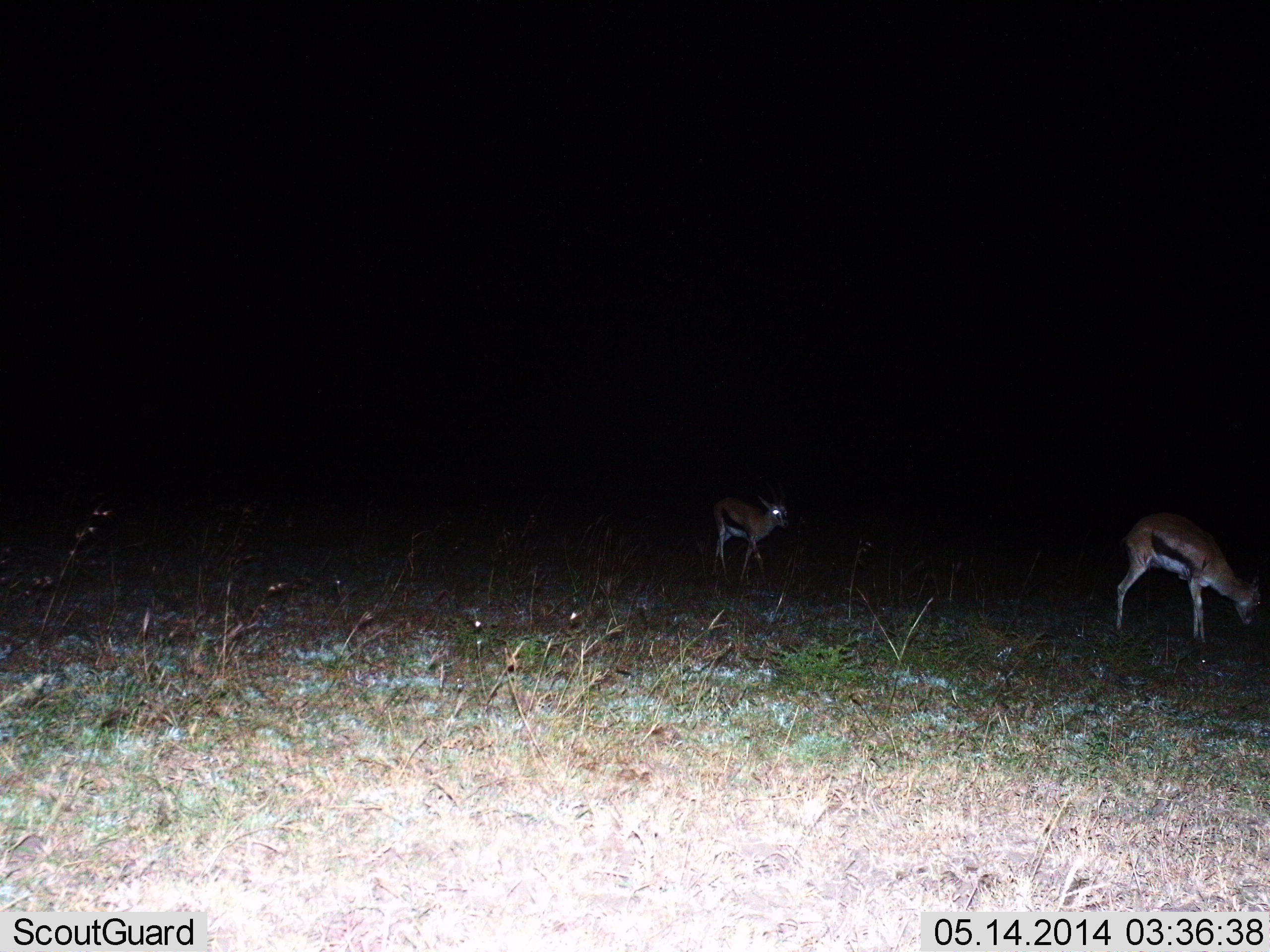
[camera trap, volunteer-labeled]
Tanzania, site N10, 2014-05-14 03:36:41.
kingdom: Animalia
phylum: Chordata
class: Mammalia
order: Artiodactyla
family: Bovidae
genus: Eudorcas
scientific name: Eudorcas thomsonii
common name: thomson's gazelle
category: gazellethomsons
Gazellethomsons (thomson's gazelle) (Eudorcas thomsonii), count 2. Behavior (volunteer vote fractions): standing 70%, resting 0%, moving 40%, interacting 0%. Young present (vote fraction): 10%. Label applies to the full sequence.